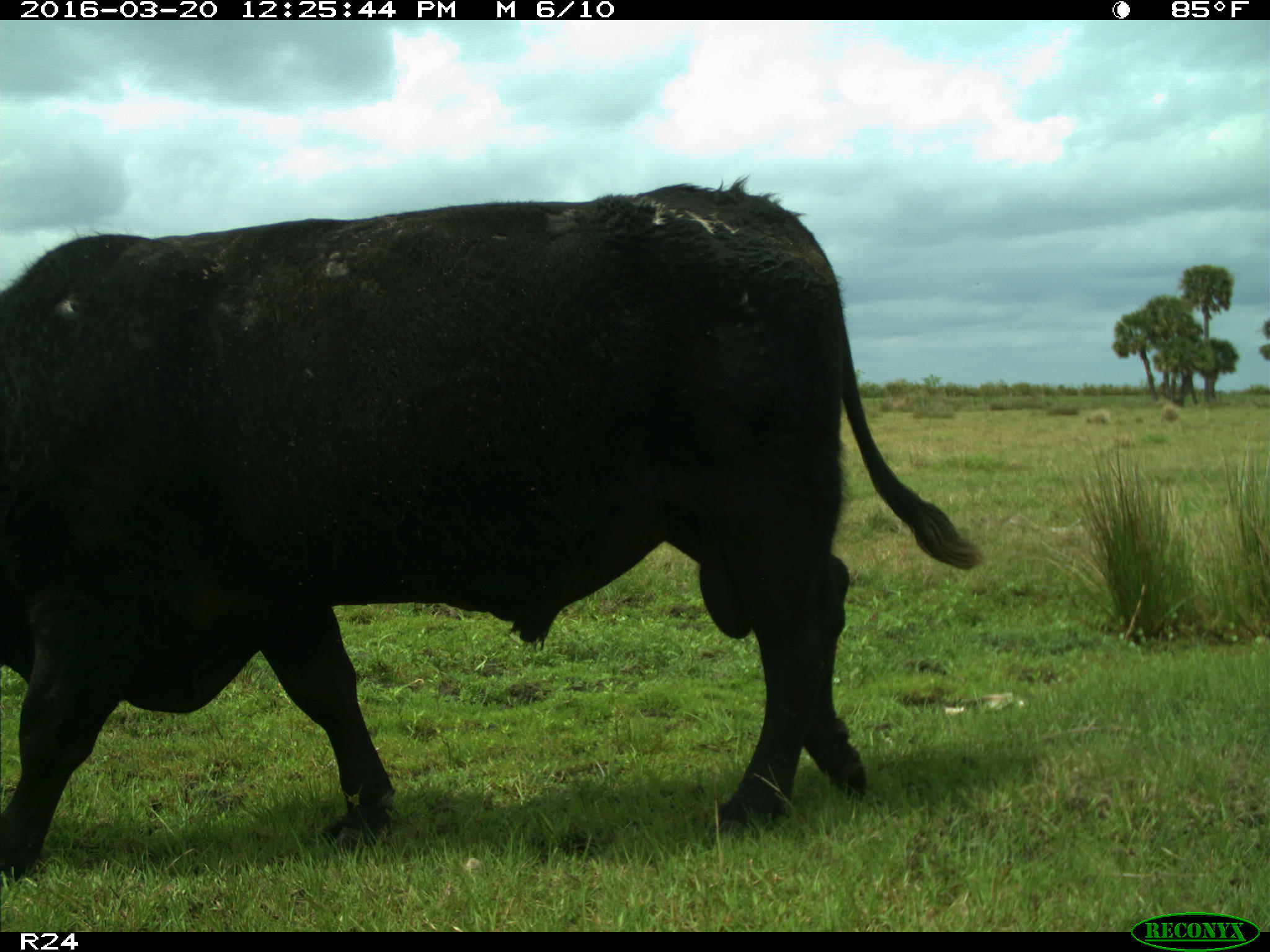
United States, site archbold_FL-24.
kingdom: Animalia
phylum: Chordata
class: Mammalia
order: Artiodactyla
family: Bovidae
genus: Bos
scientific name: Bos taurus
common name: domestic cow